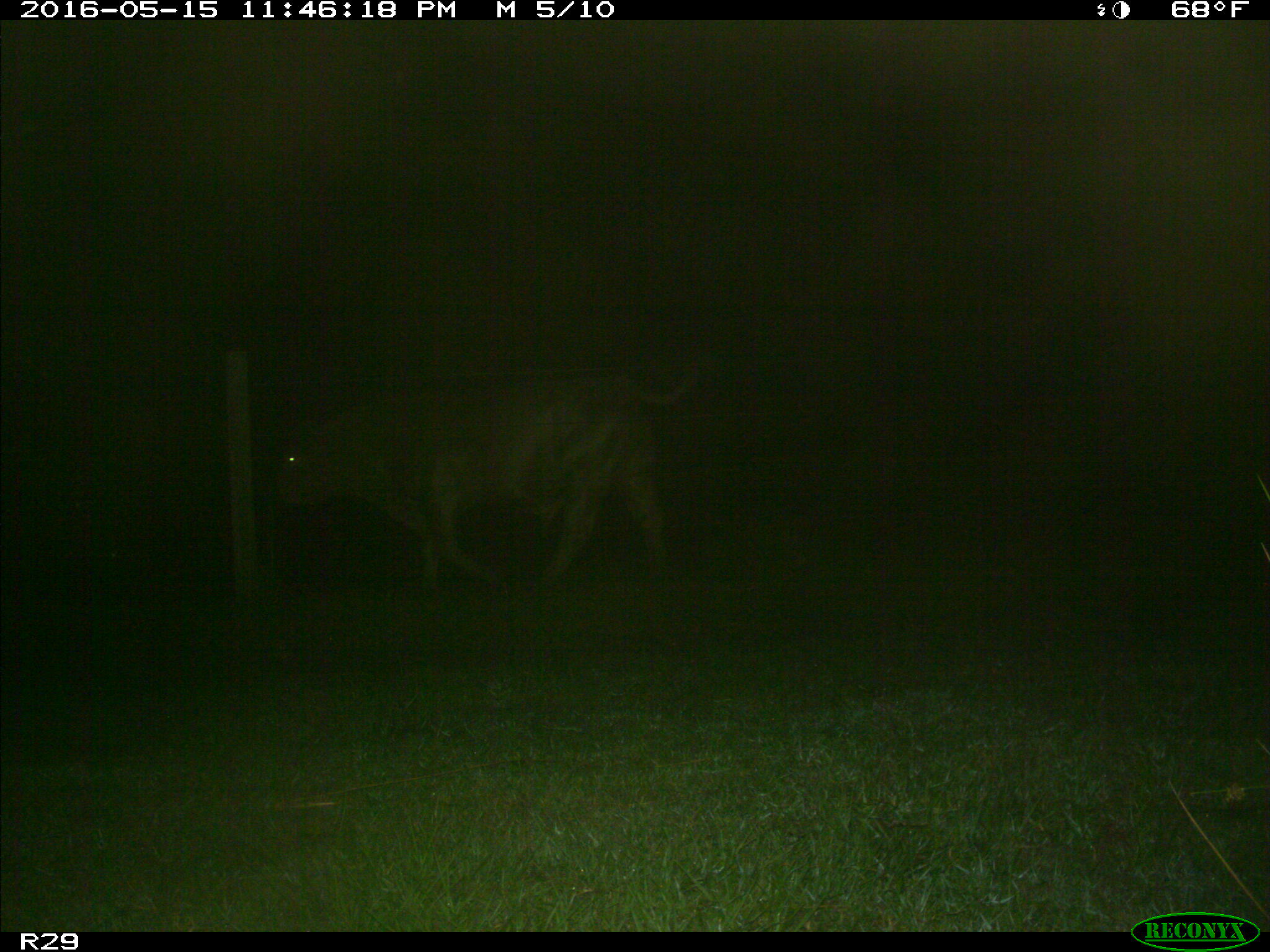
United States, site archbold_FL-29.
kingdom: Animalia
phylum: Chordata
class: Mammalia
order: Artiodactyla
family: Bovidae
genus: Bos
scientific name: Bos taurus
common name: domestic cow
Bos taurus (domestic cow).